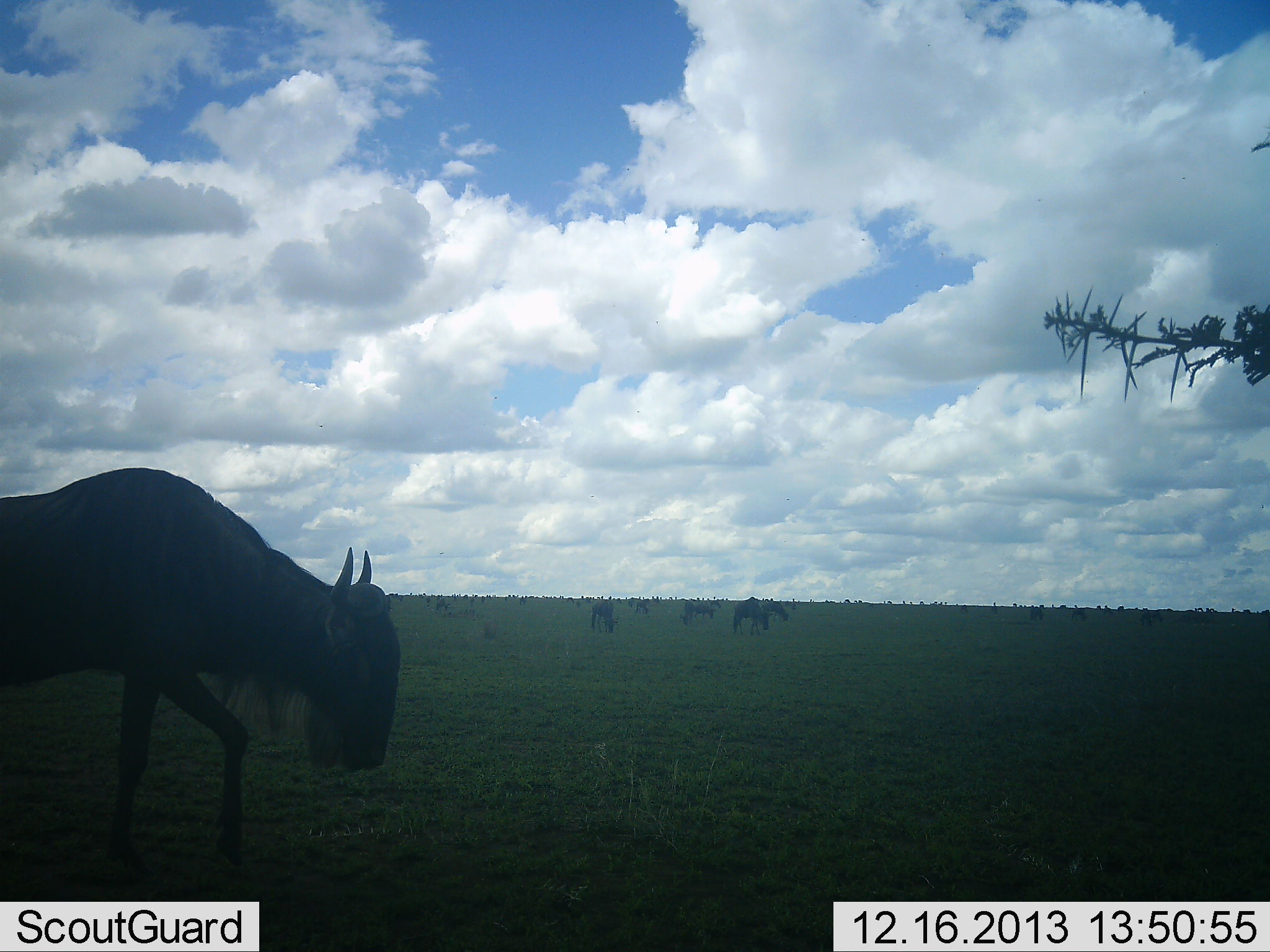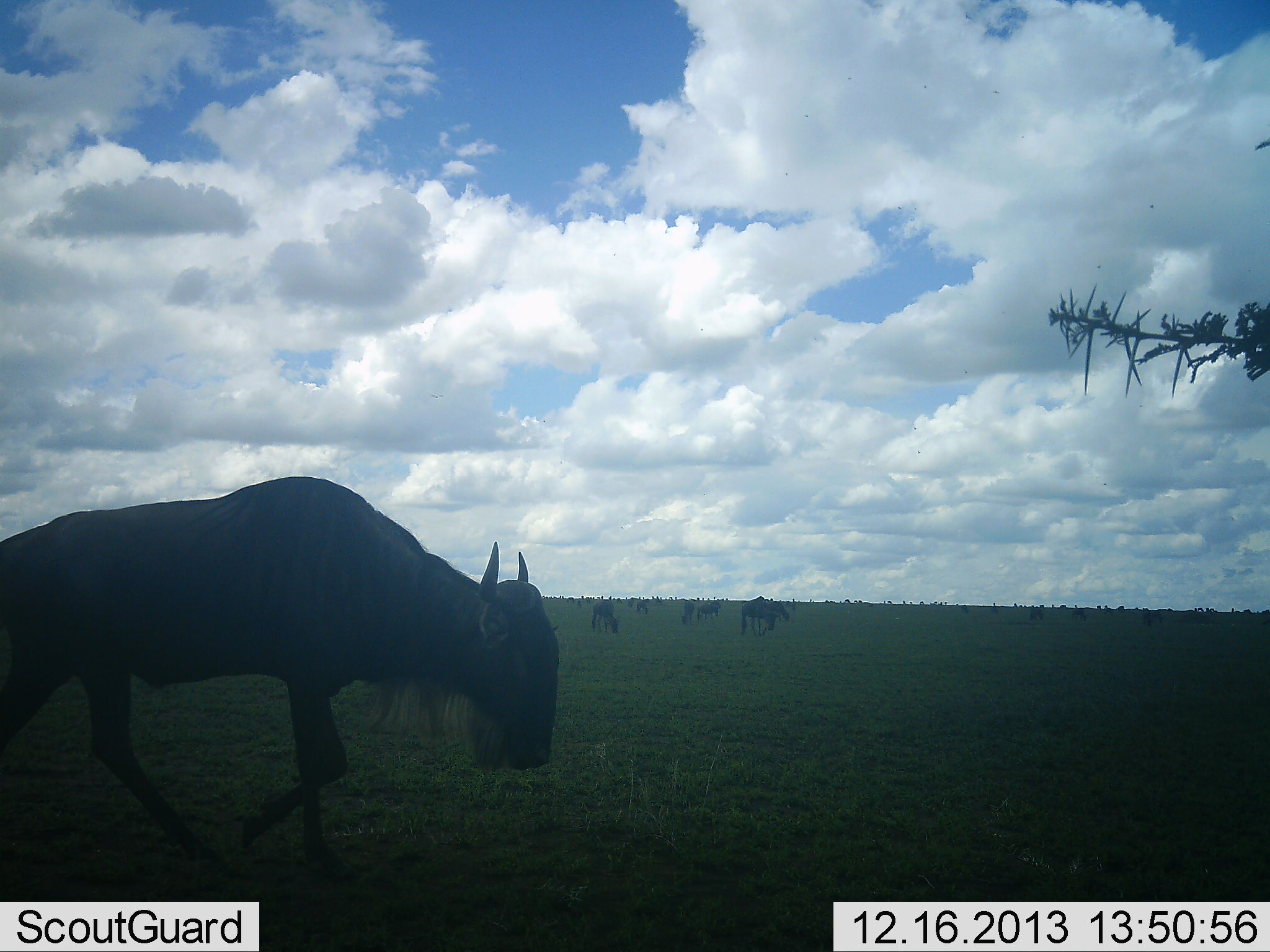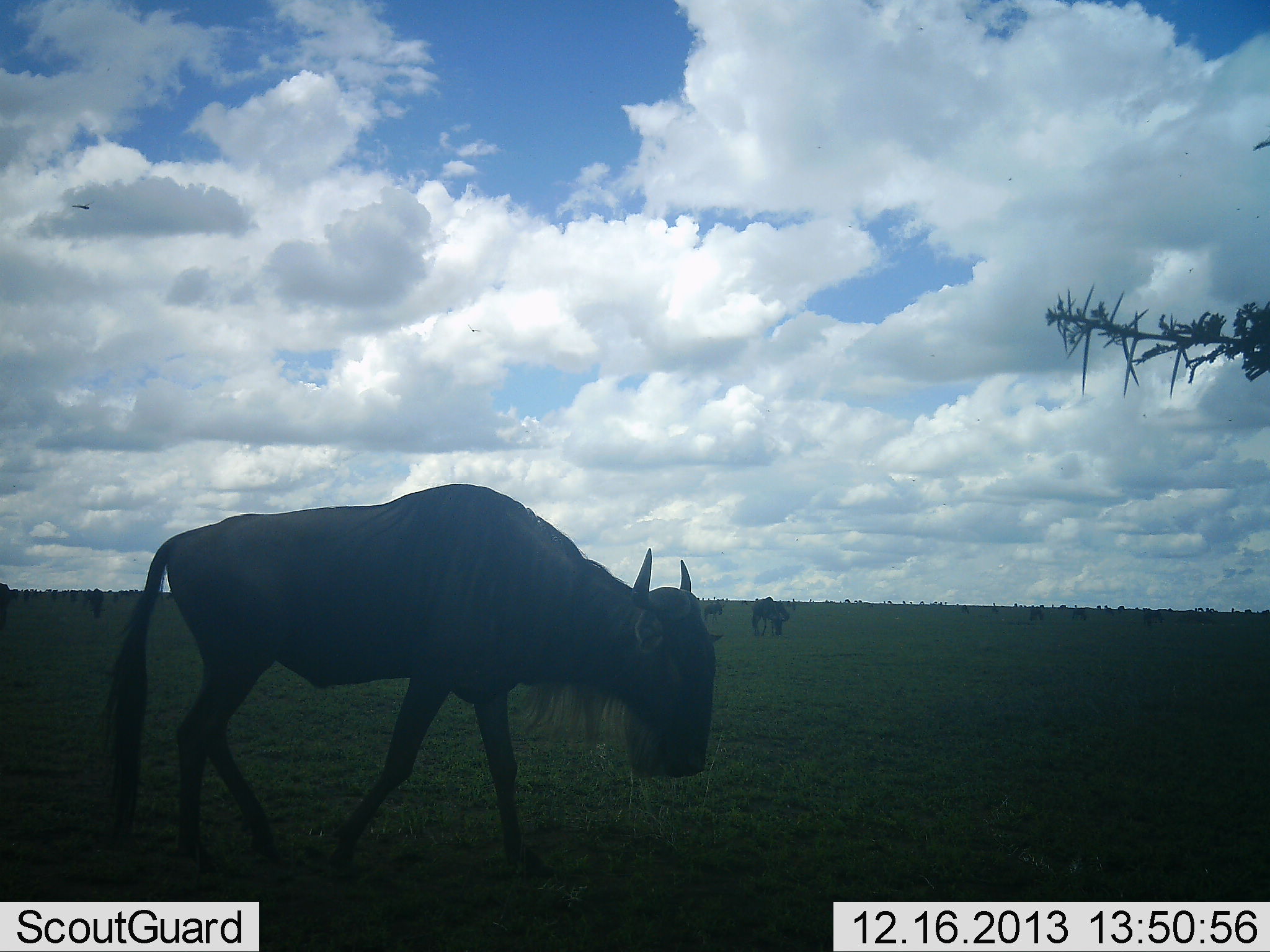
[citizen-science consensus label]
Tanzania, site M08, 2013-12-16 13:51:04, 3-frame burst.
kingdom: Animalia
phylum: Chordata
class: Mammalia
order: Artiodactyla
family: Bovidae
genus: Connochaetes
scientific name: Connochaetes taurinus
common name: blue wildebeest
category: wildebeest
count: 10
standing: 36%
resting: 0%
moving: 82%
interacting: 0%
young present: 0%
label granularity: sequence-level